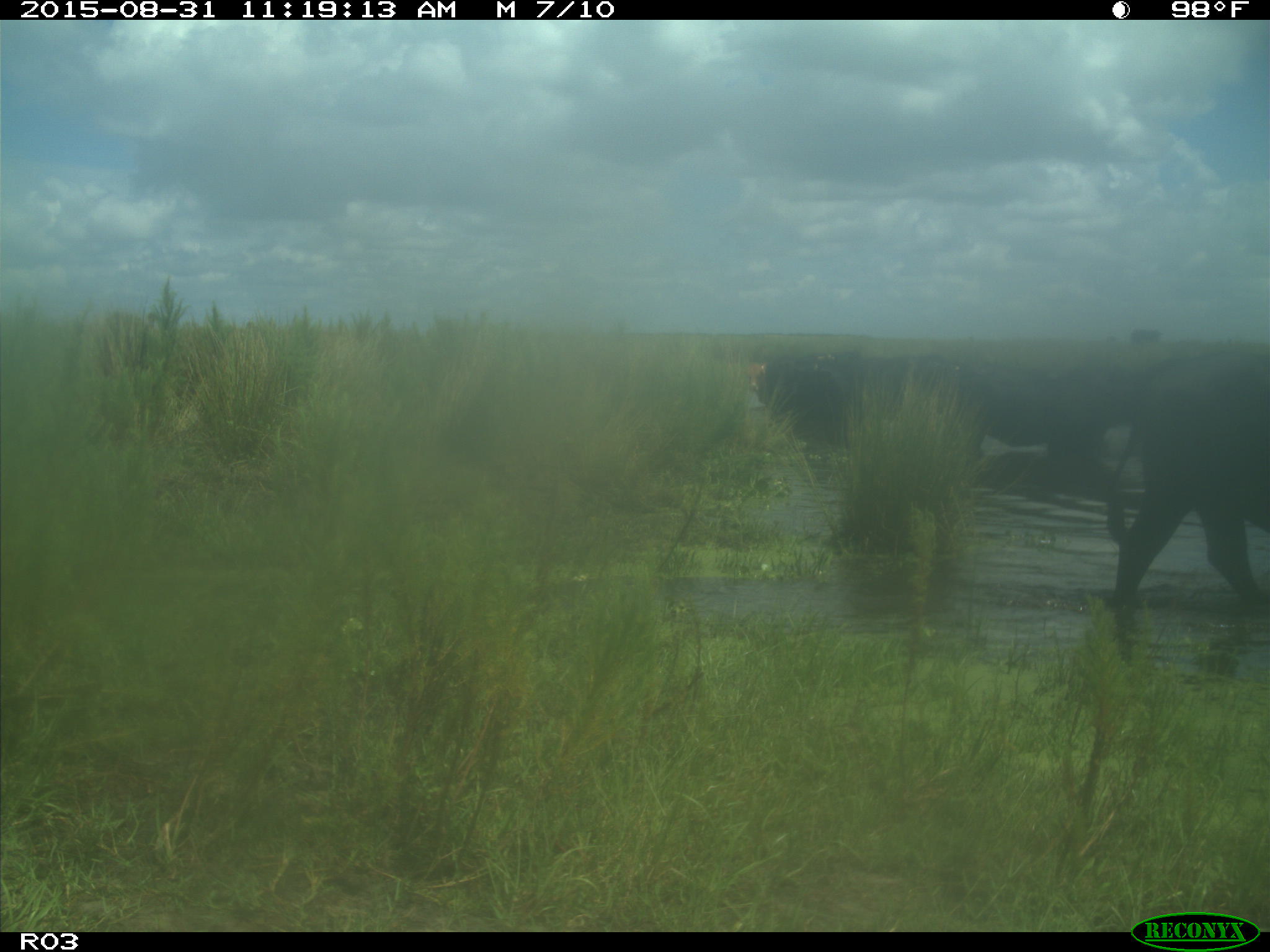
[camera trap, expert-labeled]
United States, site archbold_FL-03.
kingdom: Animalia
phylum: Chordata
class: Mammalia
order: Artiodactyla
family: Bovidae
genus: Bos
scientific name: Bos taurus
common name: domestic cow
Bos taurus (domestic cow).